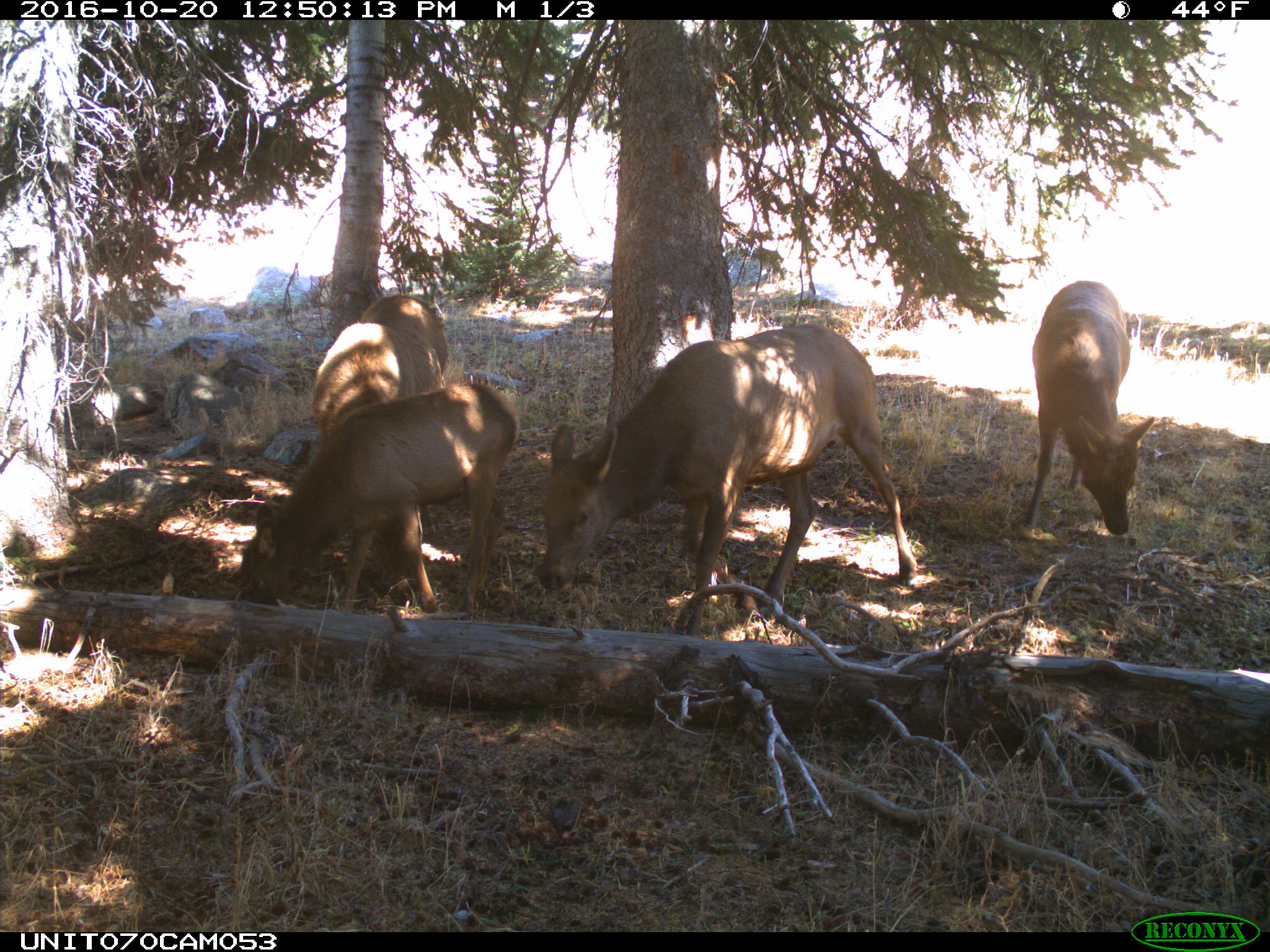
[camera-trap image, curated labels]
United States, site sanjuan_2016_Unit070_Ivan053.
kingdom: Animalia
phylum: Chordata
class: Mammalia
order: Artiodactyla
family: Cervidae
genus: Cervus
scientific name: Cervus elaphus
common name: red deer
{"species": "Cervus elaphus (red deer)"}